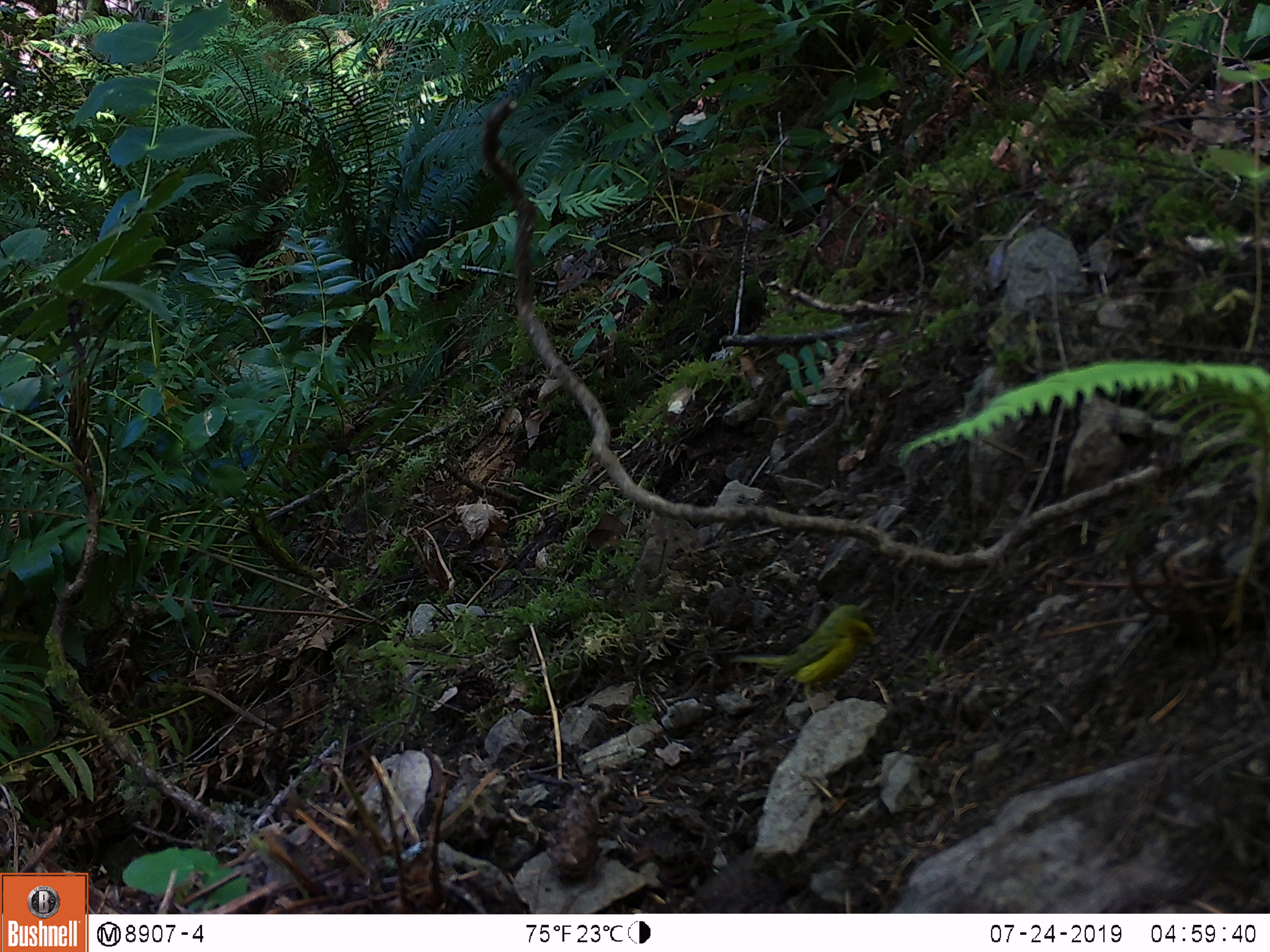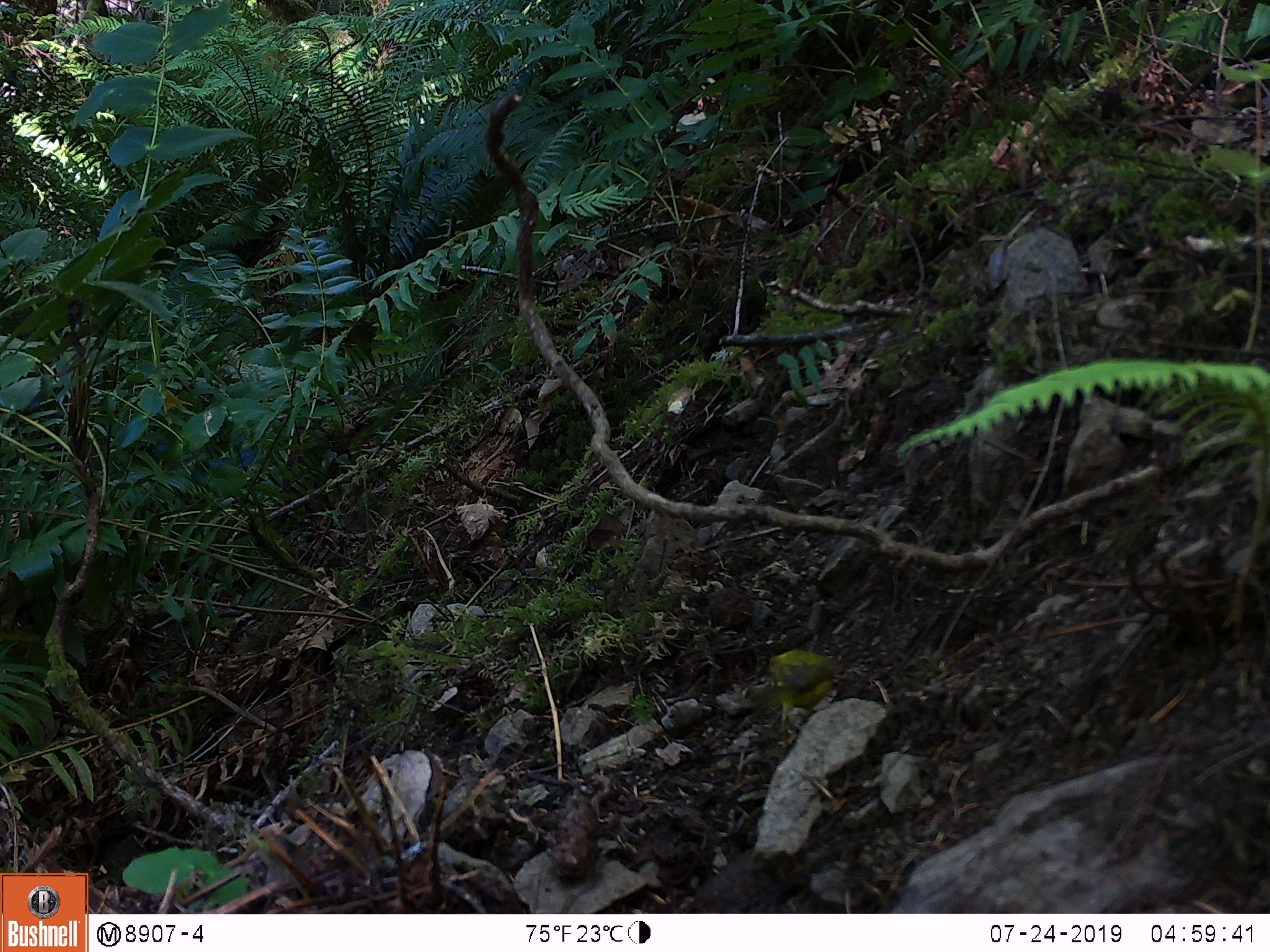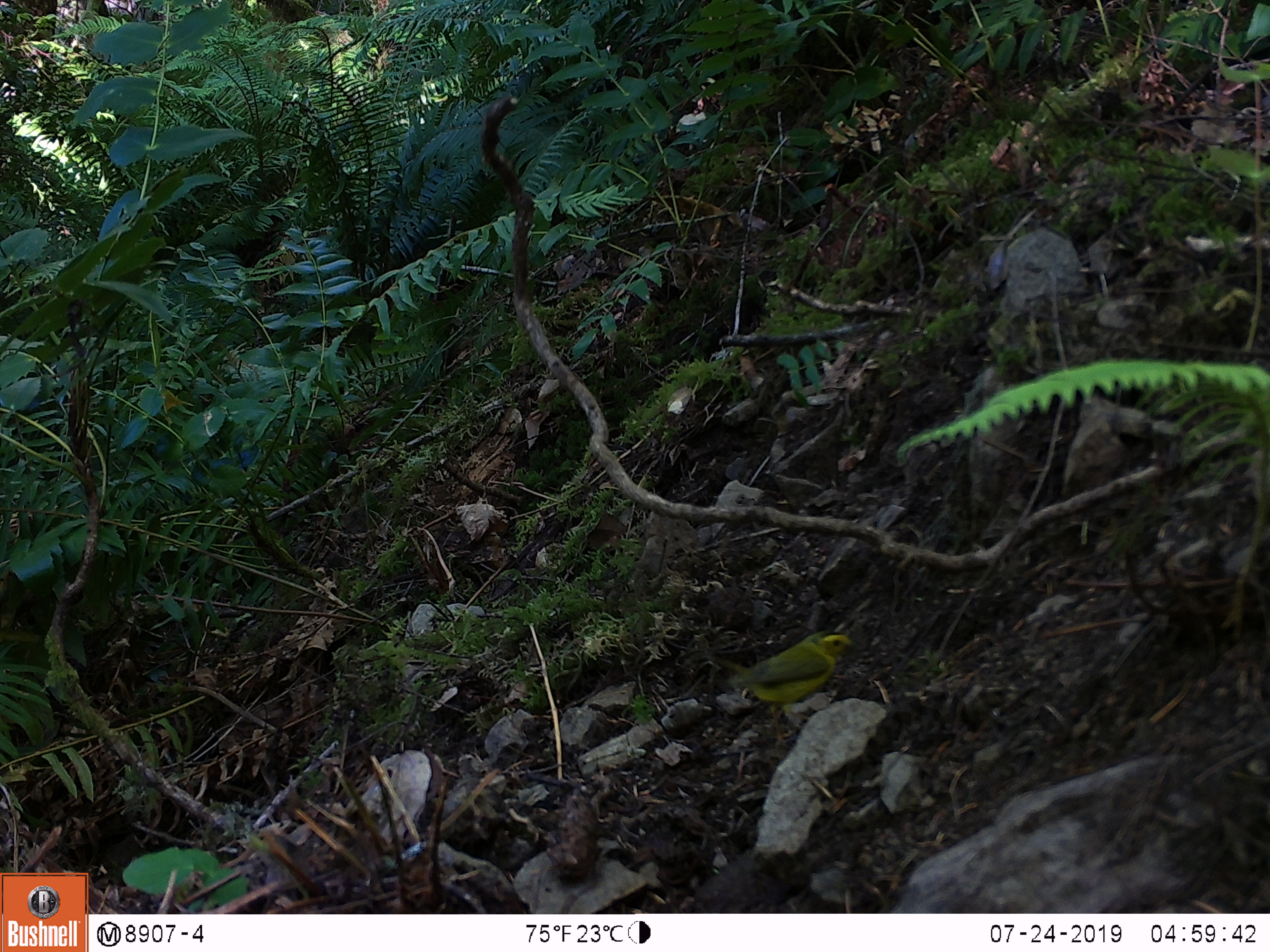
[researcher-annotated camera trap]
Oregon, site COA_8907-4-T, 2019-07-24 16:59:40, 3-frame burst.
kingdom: Animalia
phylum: Chordata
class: Aves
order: Passeriformes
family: Parulidae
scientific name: Parulidae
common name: new world warblers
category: parulidae family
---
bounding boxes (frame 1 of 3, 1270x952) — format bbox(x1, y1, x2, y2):
parulidae family: bbox(723, 597, 883, 739)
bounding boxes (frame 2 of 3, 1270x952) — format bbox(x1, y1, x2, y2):
parulidae family: bbox(743, 638, 852, 759)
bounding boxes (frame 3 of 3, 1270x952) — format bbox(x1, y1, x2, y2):
parulidae family: bbox(711, 601, 859, 762)